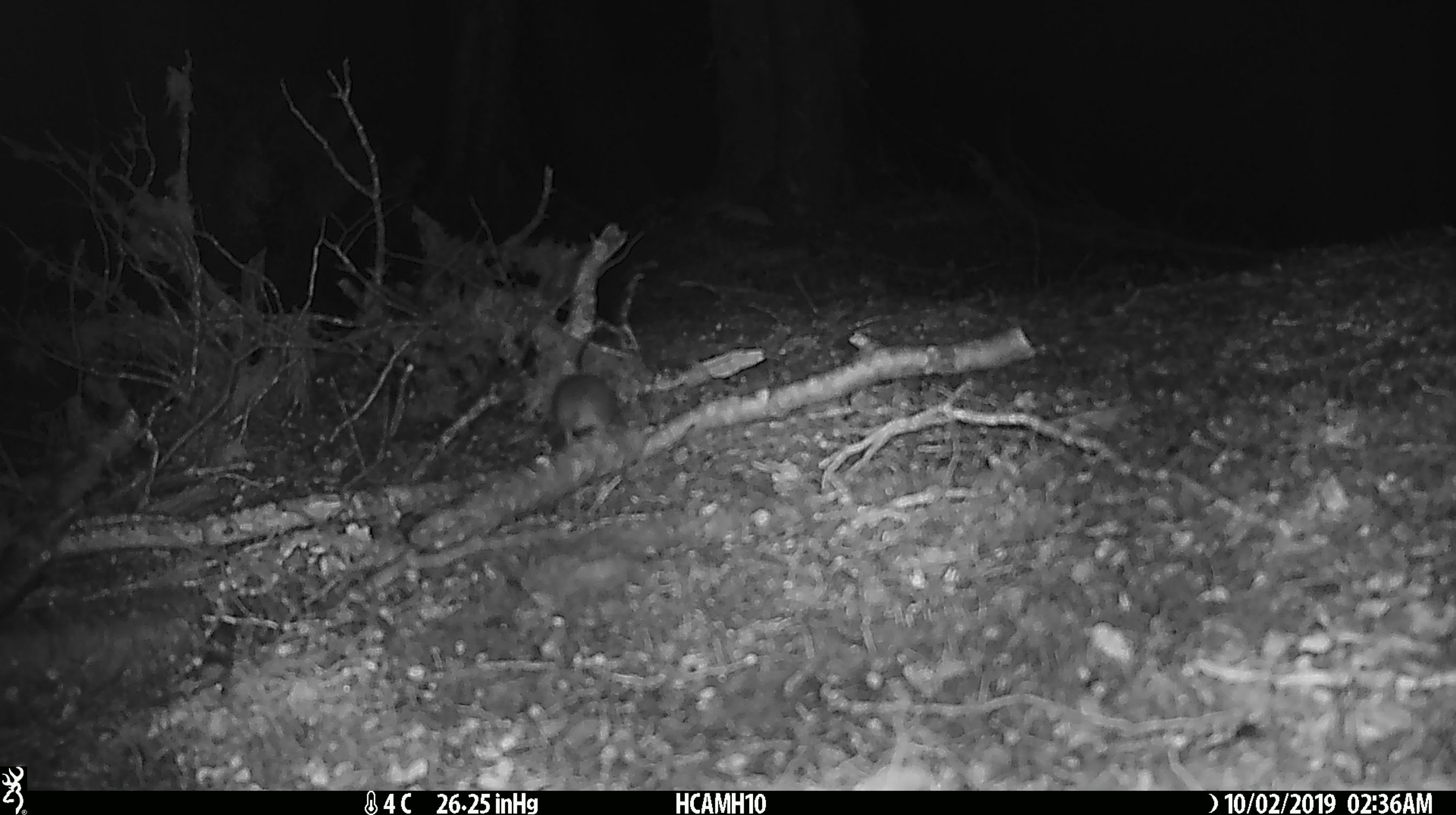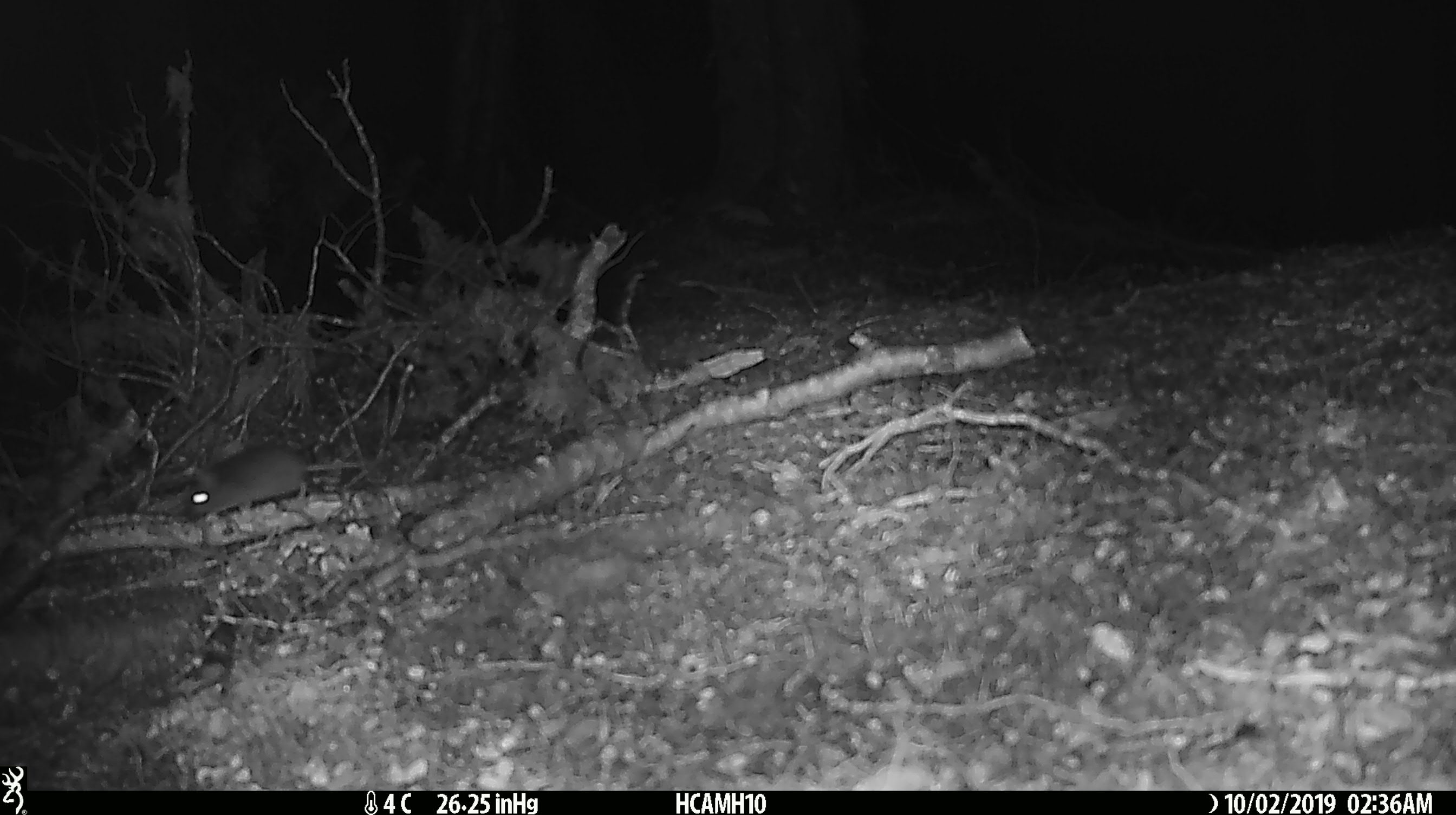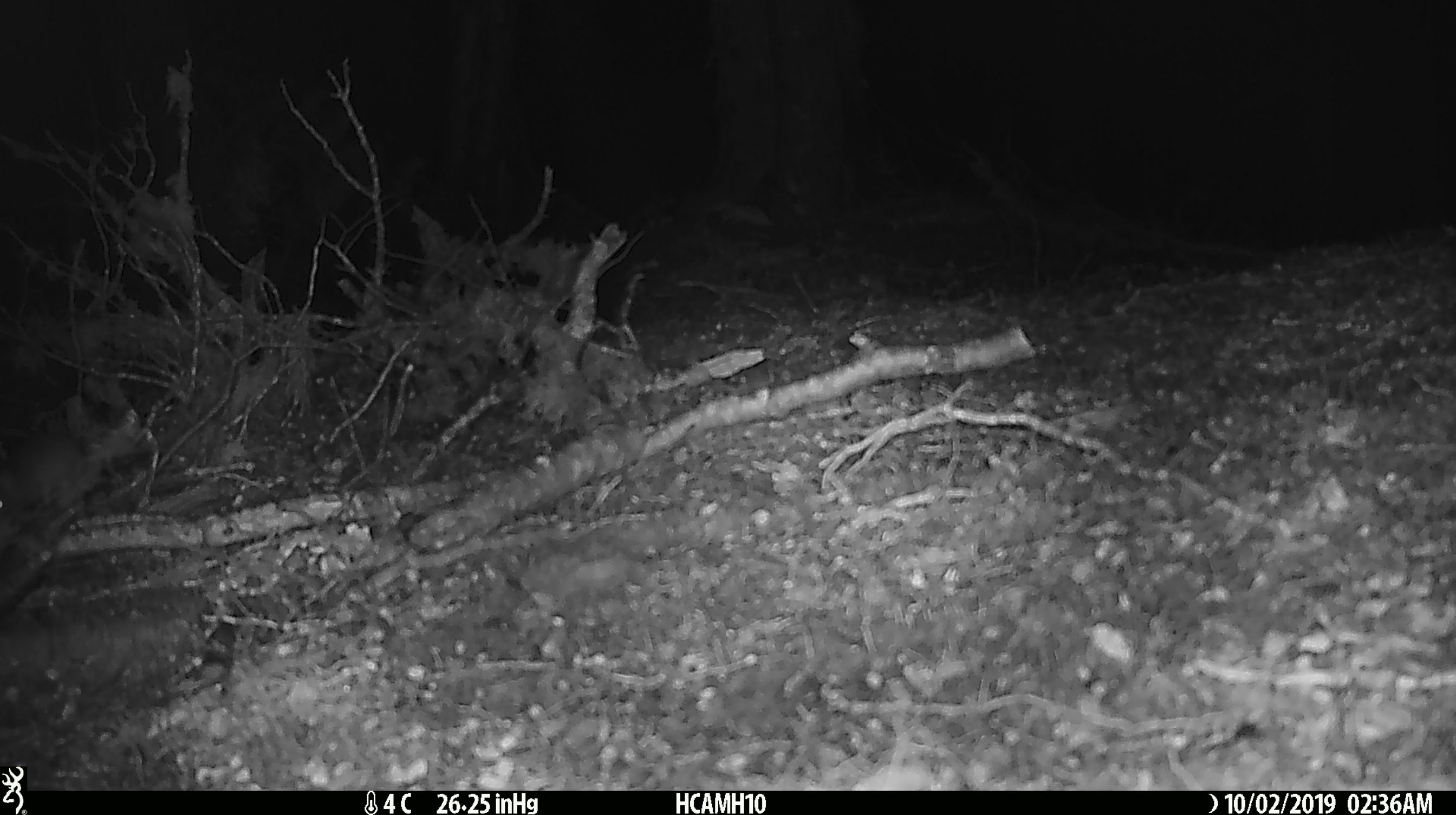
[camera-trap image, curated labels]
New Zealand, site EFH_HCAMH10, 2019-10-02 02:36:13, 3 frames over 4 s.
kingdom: Animalia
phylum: Chordata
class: Mammalia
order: Rodentia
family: Muridae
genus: Mus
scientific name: Mus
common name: mouse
Mouse (Mus).